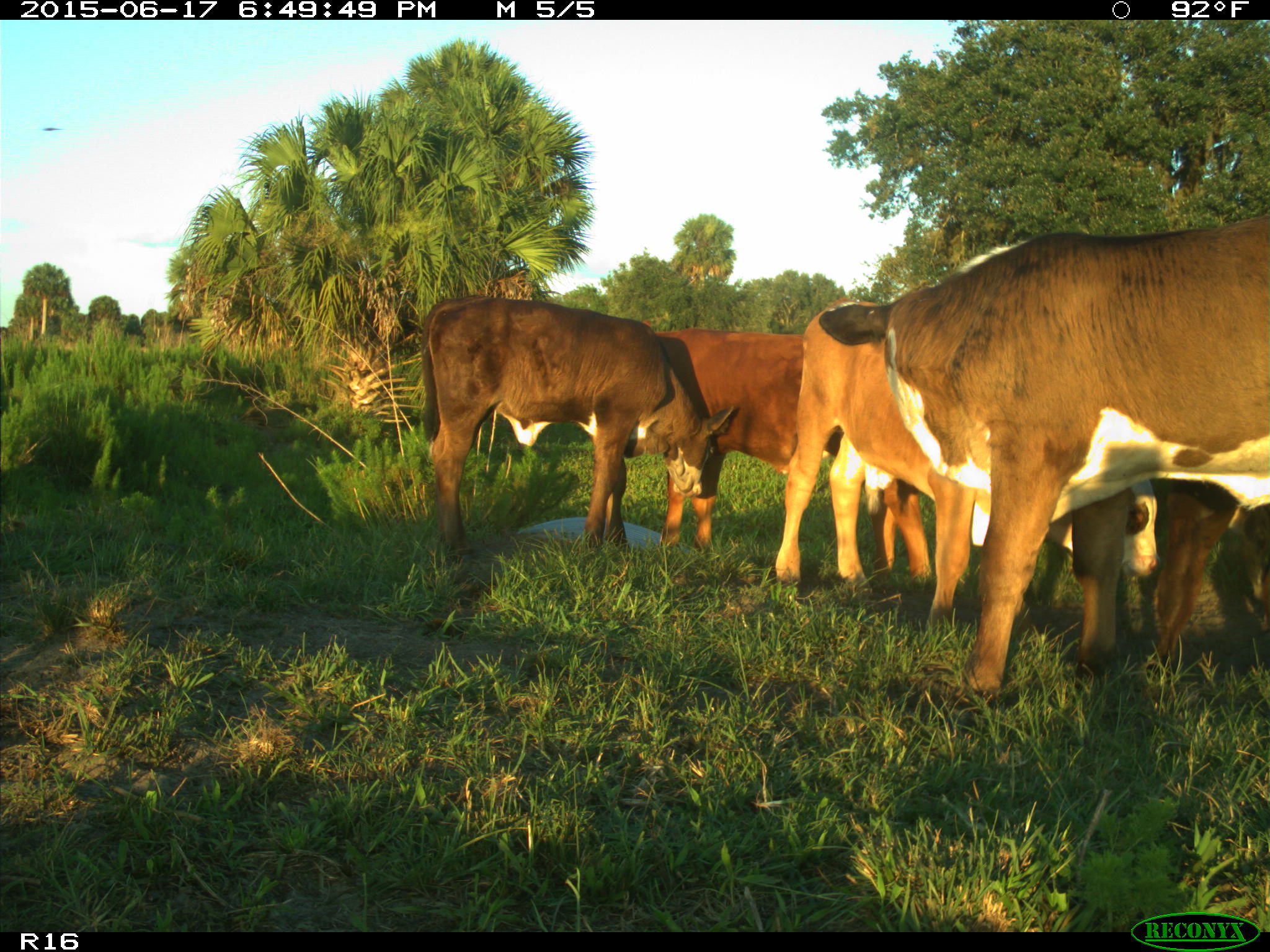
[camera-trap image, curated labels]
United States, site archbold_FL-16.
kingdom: Animalia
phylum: Chordata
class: Mammalia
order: Artiodactyla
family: Bovidae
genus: Bos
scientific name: Bos taurus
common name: domestic cow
Bos taurus (domestic cow).